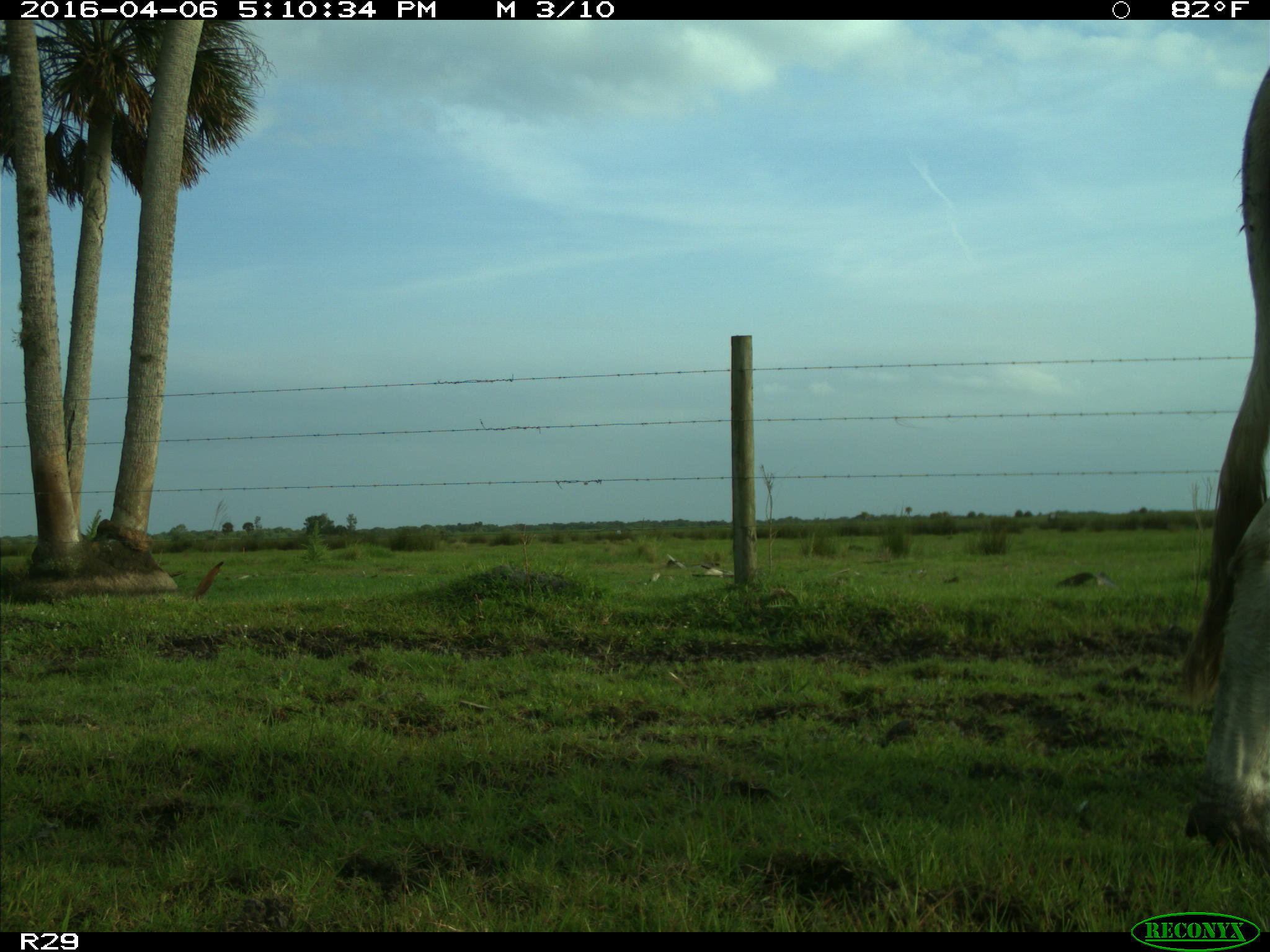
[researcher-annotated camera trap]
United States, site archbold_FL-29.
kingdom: Animalia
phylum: Chordata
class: Mammalia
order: Artiodactyla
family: Bovidae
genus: Bos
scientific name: Bos taurus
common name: domestic cow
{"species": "Bos taurus (domestic cow)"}